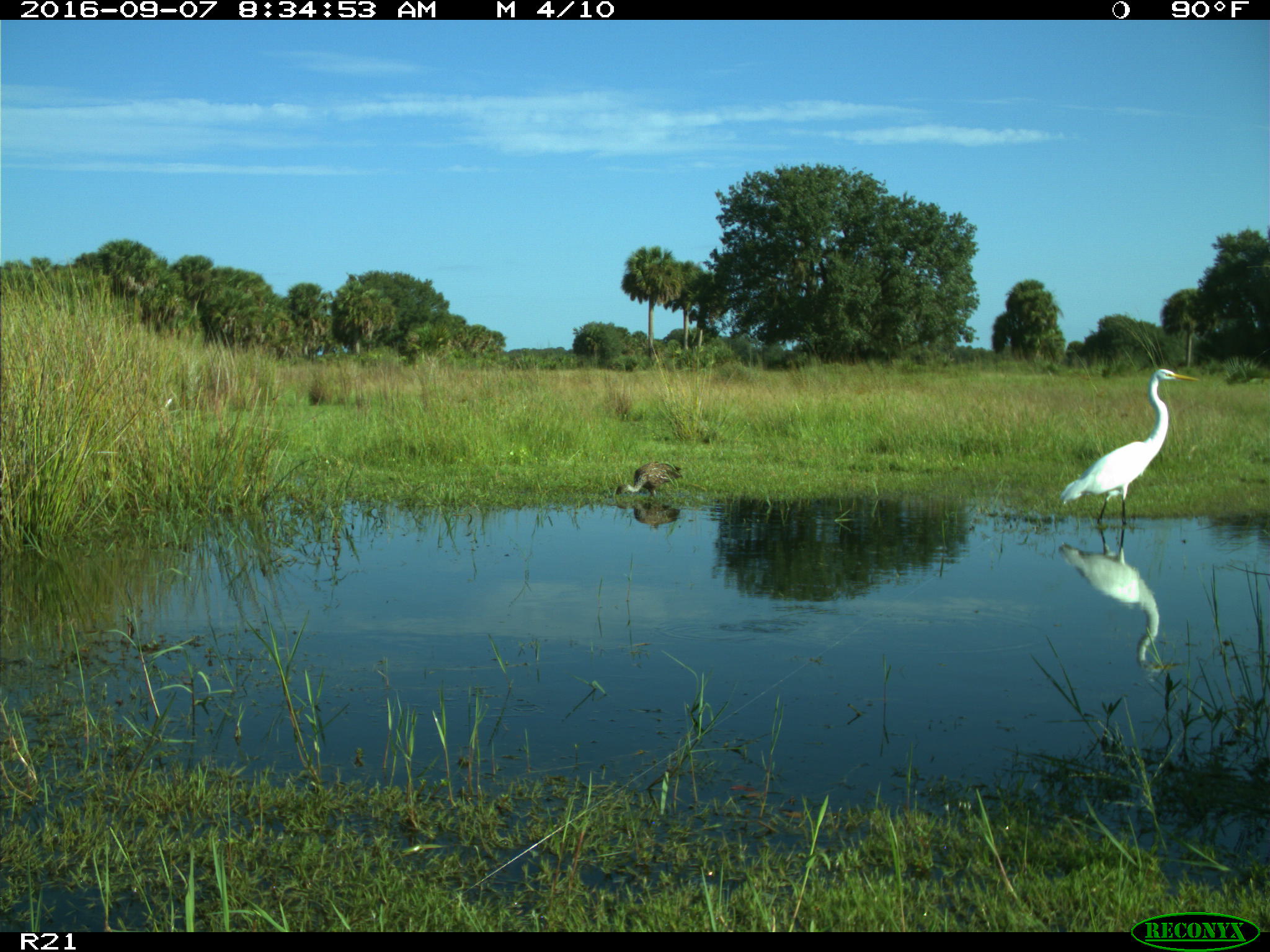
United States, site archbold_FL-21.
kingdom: Animalia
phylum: Chordata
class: Aves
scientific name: Aves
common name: birds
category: unidentified bird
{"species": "unidentified bird (birds) (Aves)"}